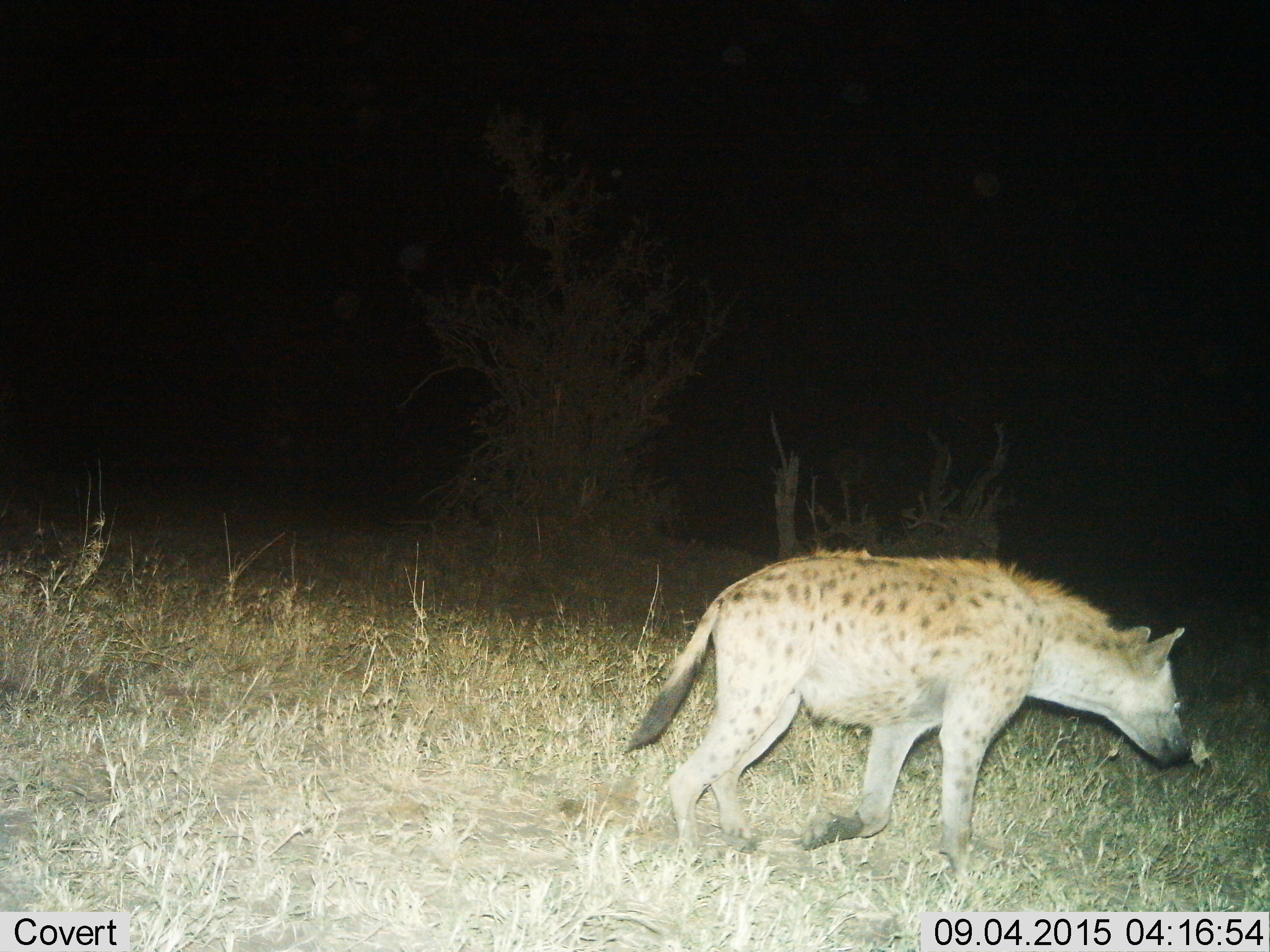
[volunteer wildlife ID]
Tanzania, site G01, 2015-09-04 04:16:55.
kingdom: Animalia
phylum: Chordata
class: Mammalia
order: Carnivora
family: Hyaenidae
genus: Crocuta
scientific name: Crocuta crocuta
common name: spotted hyena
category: hyenaspotted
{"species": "hyenaspotted (spotted hyena) (Crocuta crocuta)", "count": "1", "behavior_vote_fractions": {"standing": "13%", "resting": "0%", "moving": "87%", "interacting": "0%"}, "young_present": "0%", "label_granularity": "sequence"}